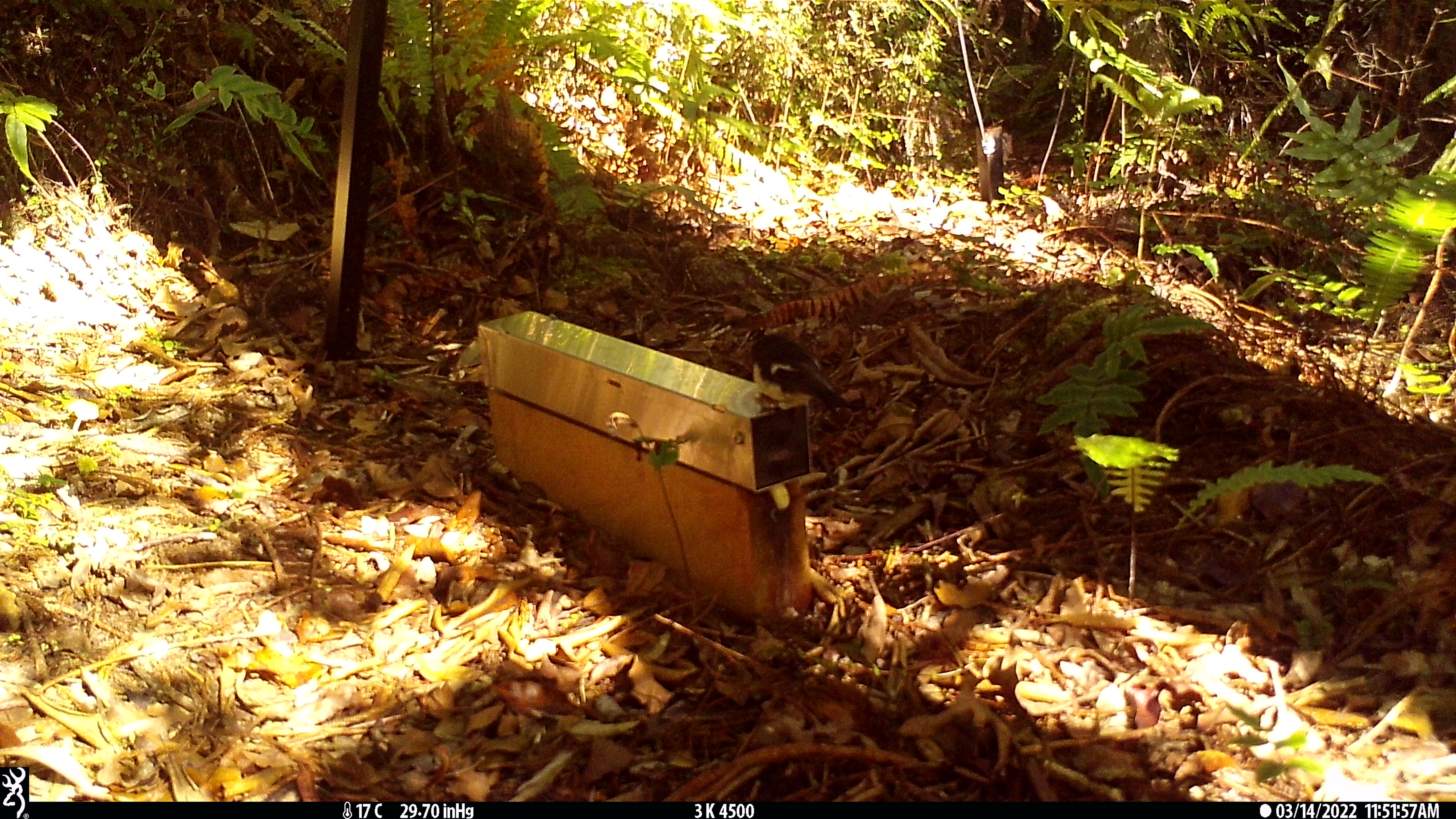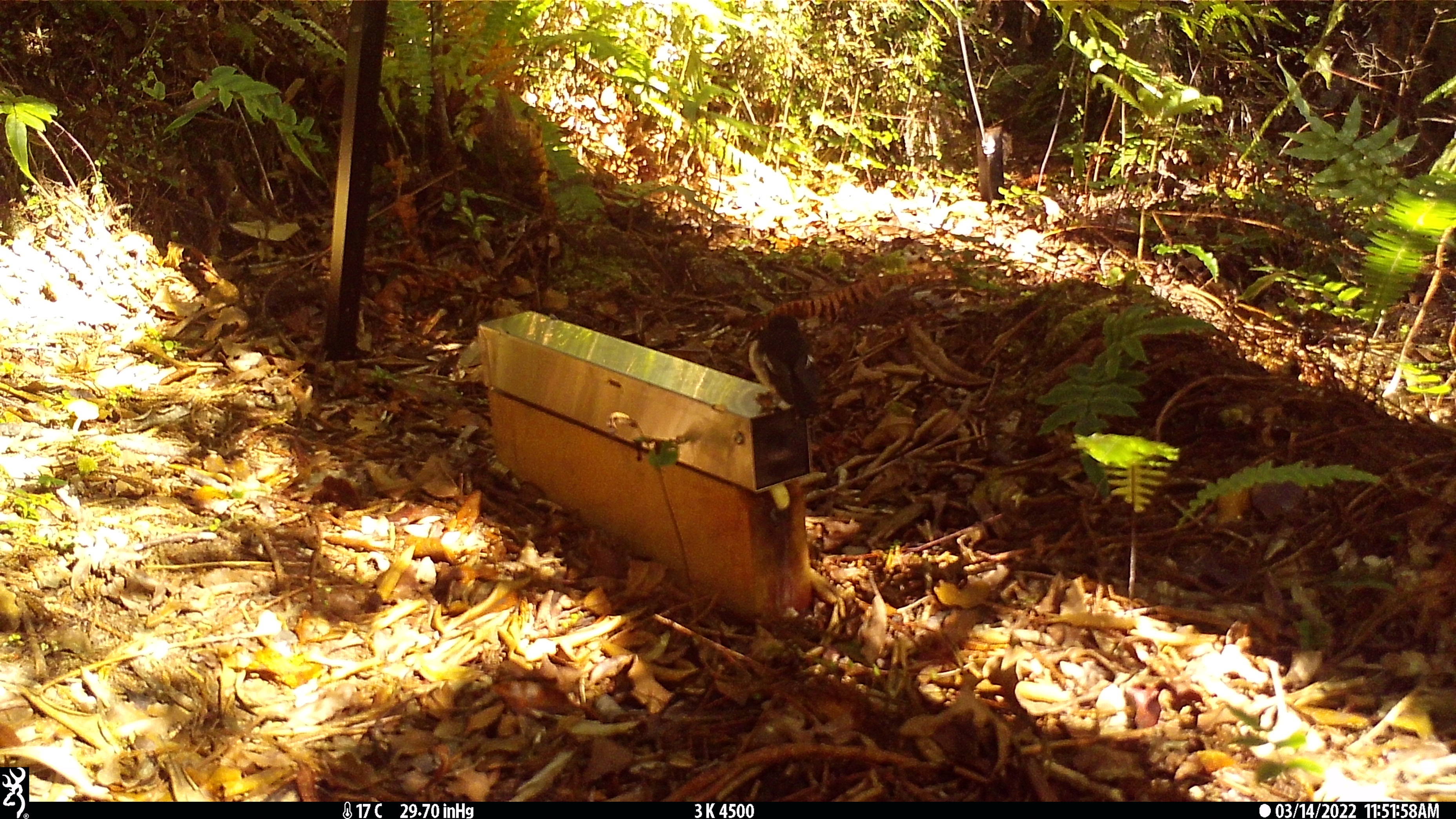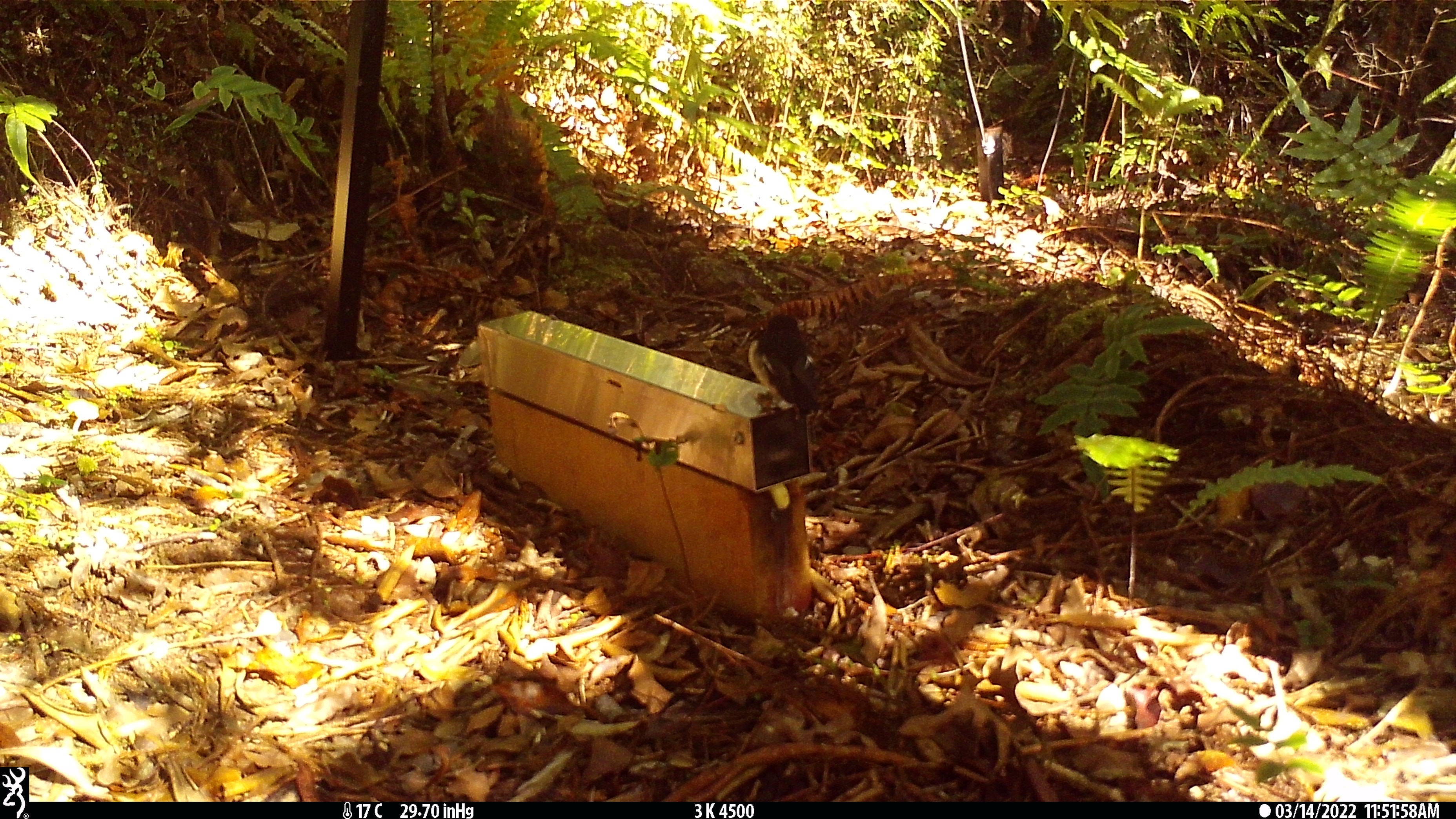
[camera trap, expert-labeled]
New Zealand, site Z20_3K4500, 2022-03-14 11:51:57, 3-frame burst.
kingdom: Animalia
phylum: Chordata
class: Aves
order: Passeriformes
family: Petroicidae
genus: Petroica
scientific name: Petroica macrocephala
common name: tomtit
Tomtit (Petroica macrocephala).